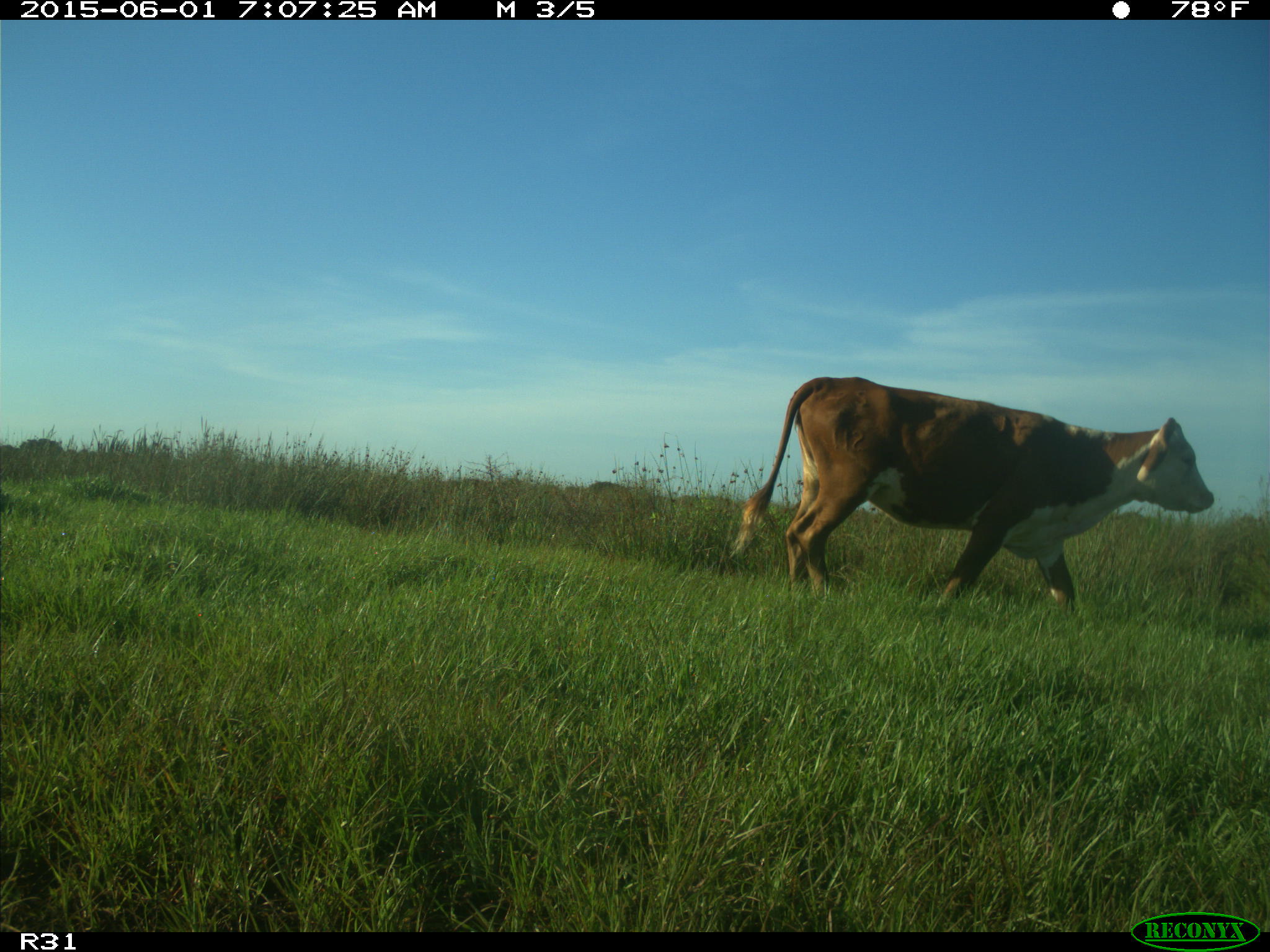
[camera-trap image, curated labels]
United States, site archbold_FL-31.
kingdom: Animalia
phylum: Chordata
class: Mammalia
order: Artiodactyla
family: Bovidae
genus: Bos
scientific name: Bos taurus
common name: domestic cow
Bos taurus (domestic cow).